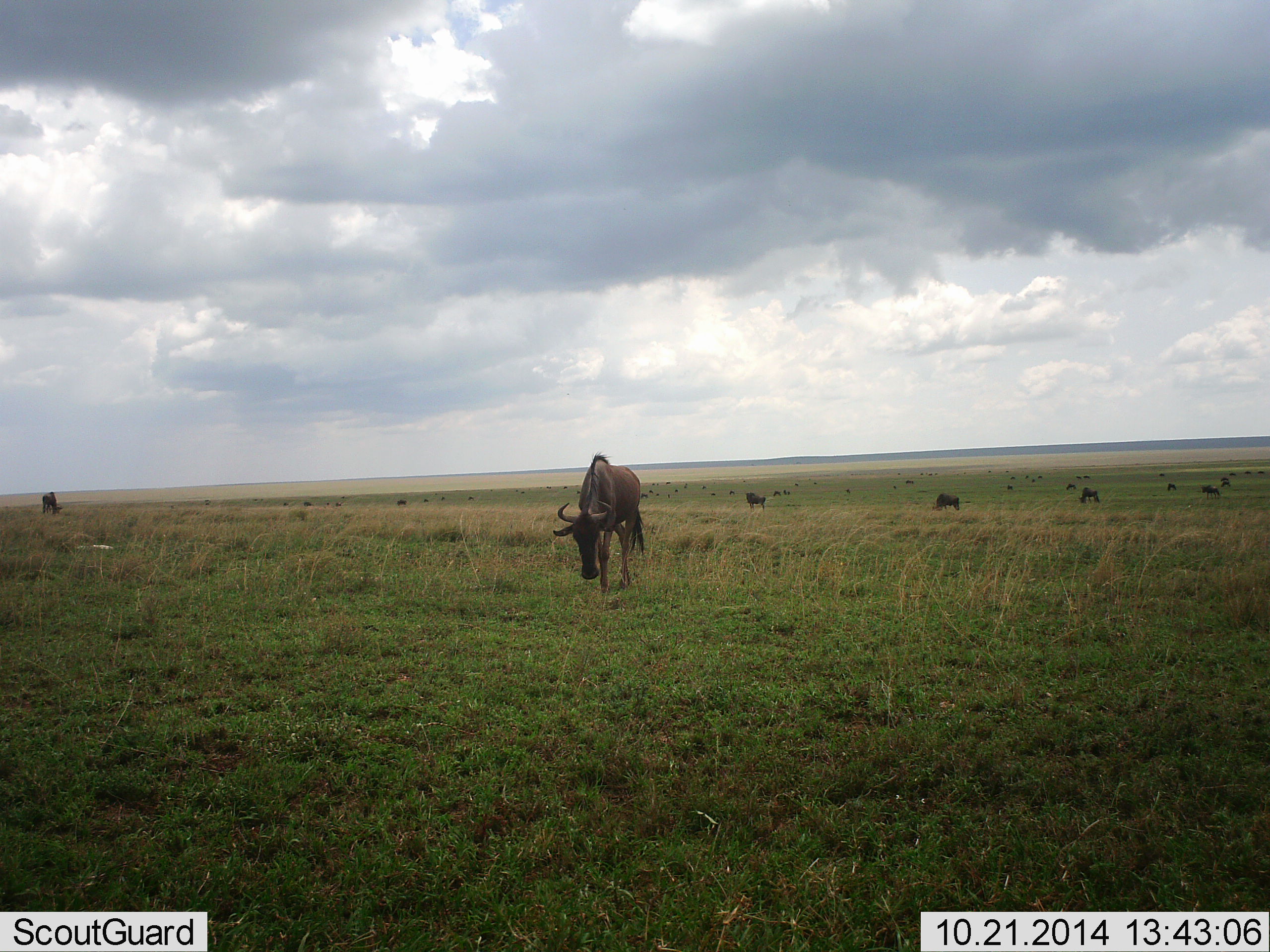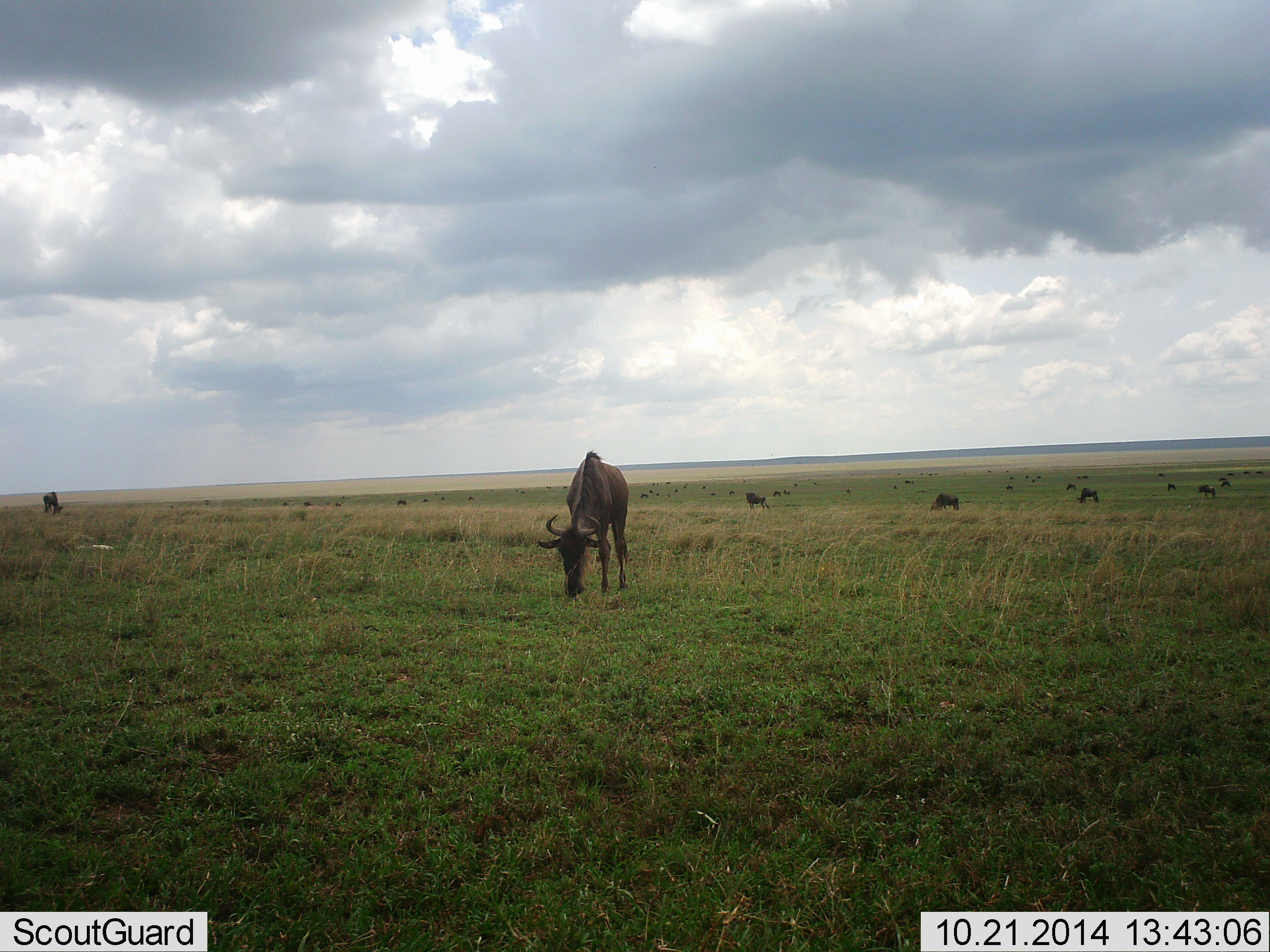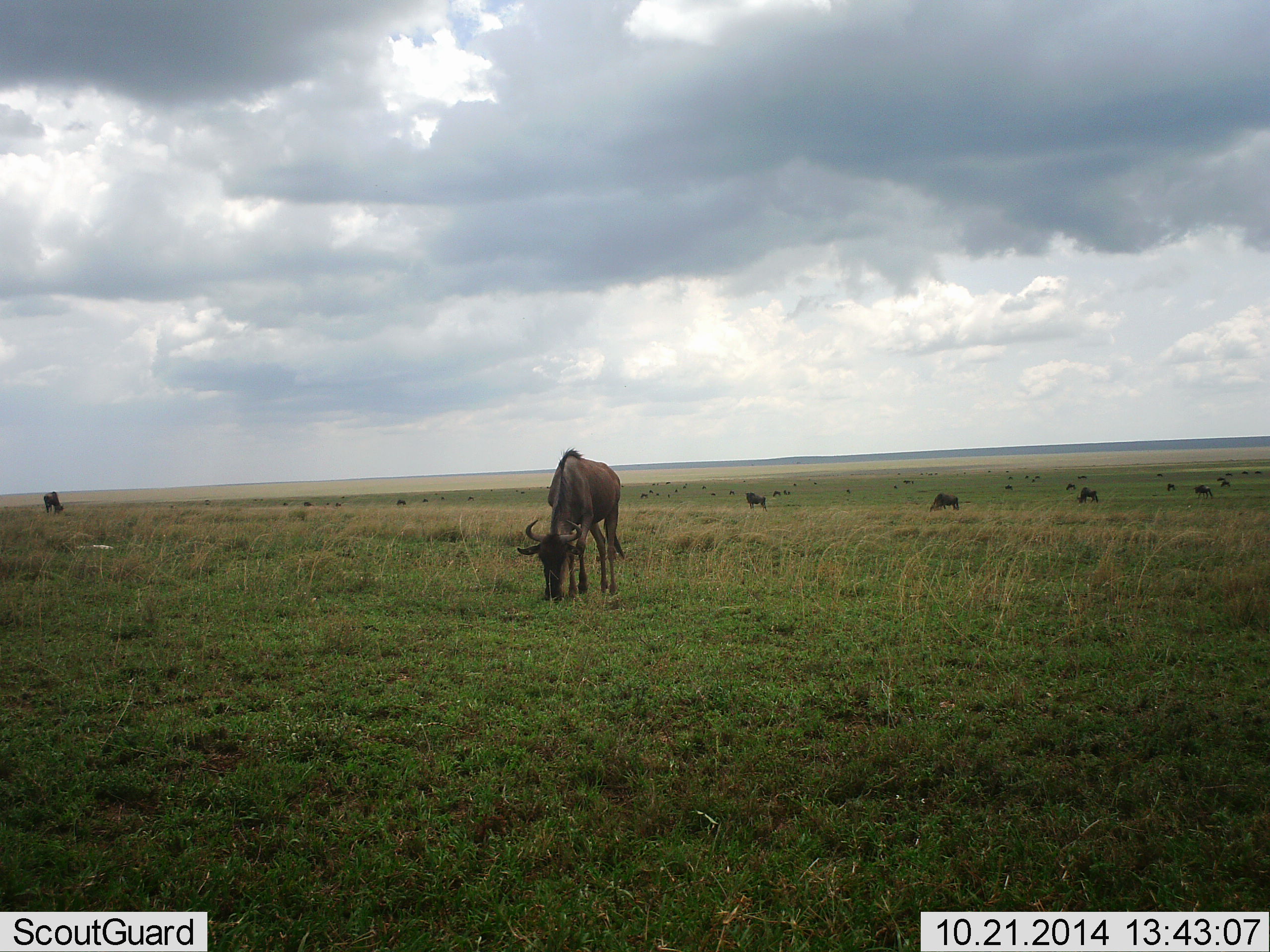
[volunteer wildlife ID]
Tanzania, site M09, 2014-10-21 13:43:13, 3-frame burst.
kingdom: Animalia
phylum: Chordata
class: Mammalia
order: Artiodactyla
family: Bovidae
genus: Connochaetes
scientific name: Connochaetes taurinus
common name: blue wildebeest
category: wildebeest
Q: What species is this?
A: Wildebeest (blue wildebeest) (Connochaetes taurinus).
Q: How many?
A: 11-50.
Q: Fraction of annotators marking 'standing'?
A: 60%.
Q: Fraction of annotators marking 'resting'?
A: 0%.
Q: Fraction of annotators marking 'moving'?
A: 30%.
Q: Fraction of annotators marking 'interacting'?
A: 0%.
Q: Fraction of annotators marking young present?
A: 0%.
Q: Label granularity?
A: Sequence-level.